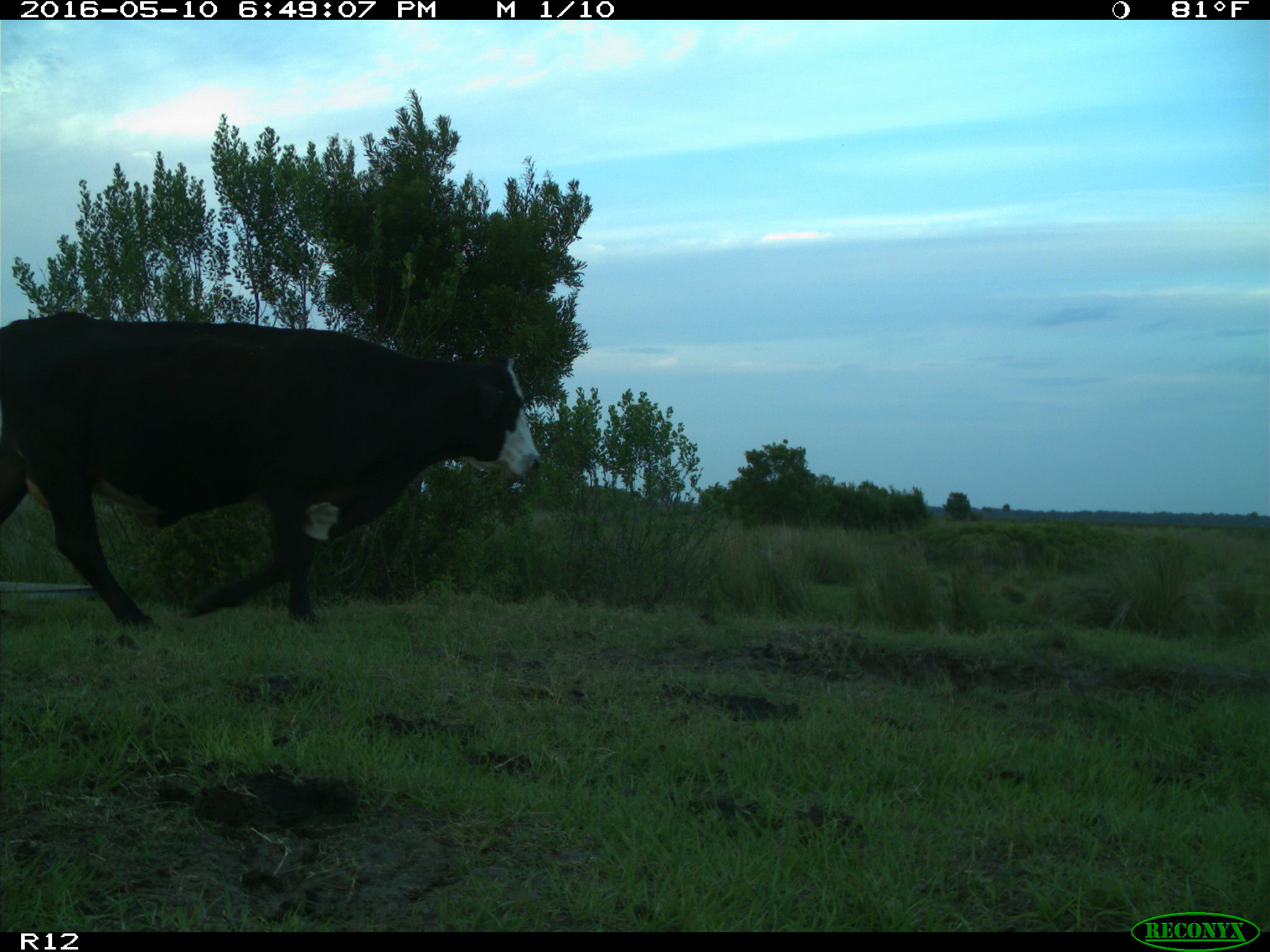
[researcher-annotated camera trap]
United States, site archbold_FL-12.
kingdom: Animalia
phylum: Chordata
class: Mammalia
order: Artiodactyla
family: Bovidae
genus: Bos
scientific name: Bos taurus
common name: domestic cow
Bos taurus (domestic cow).